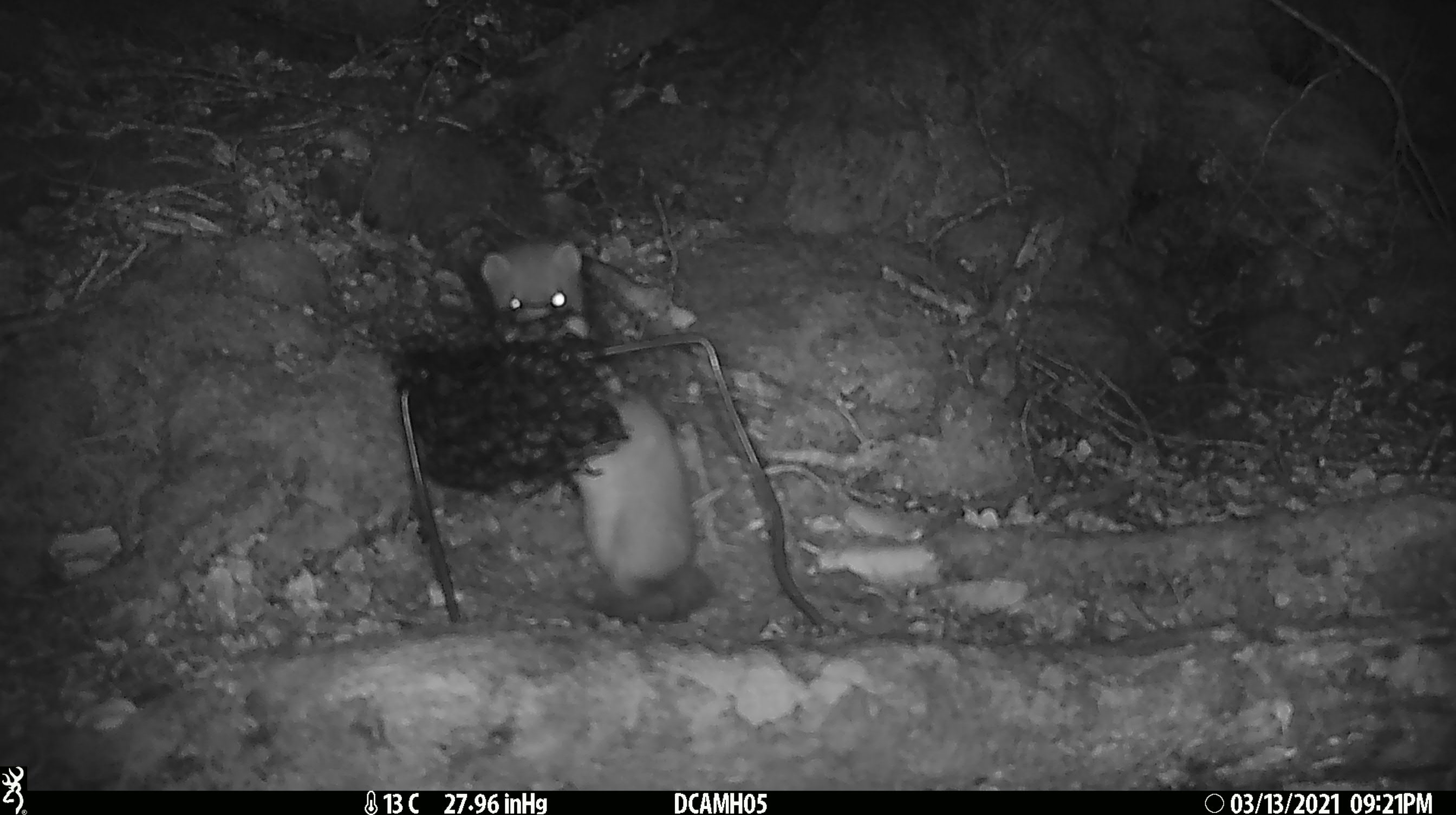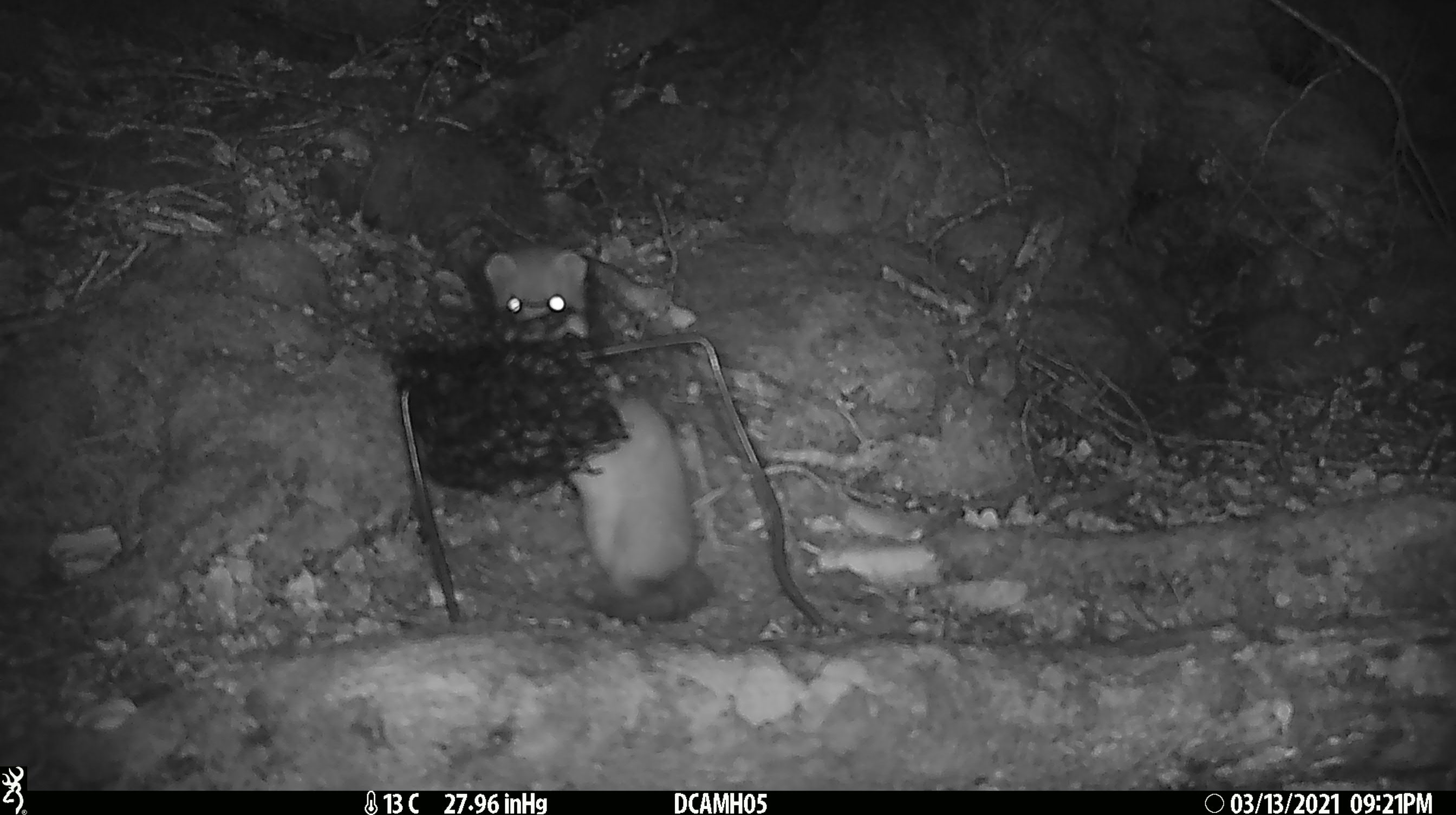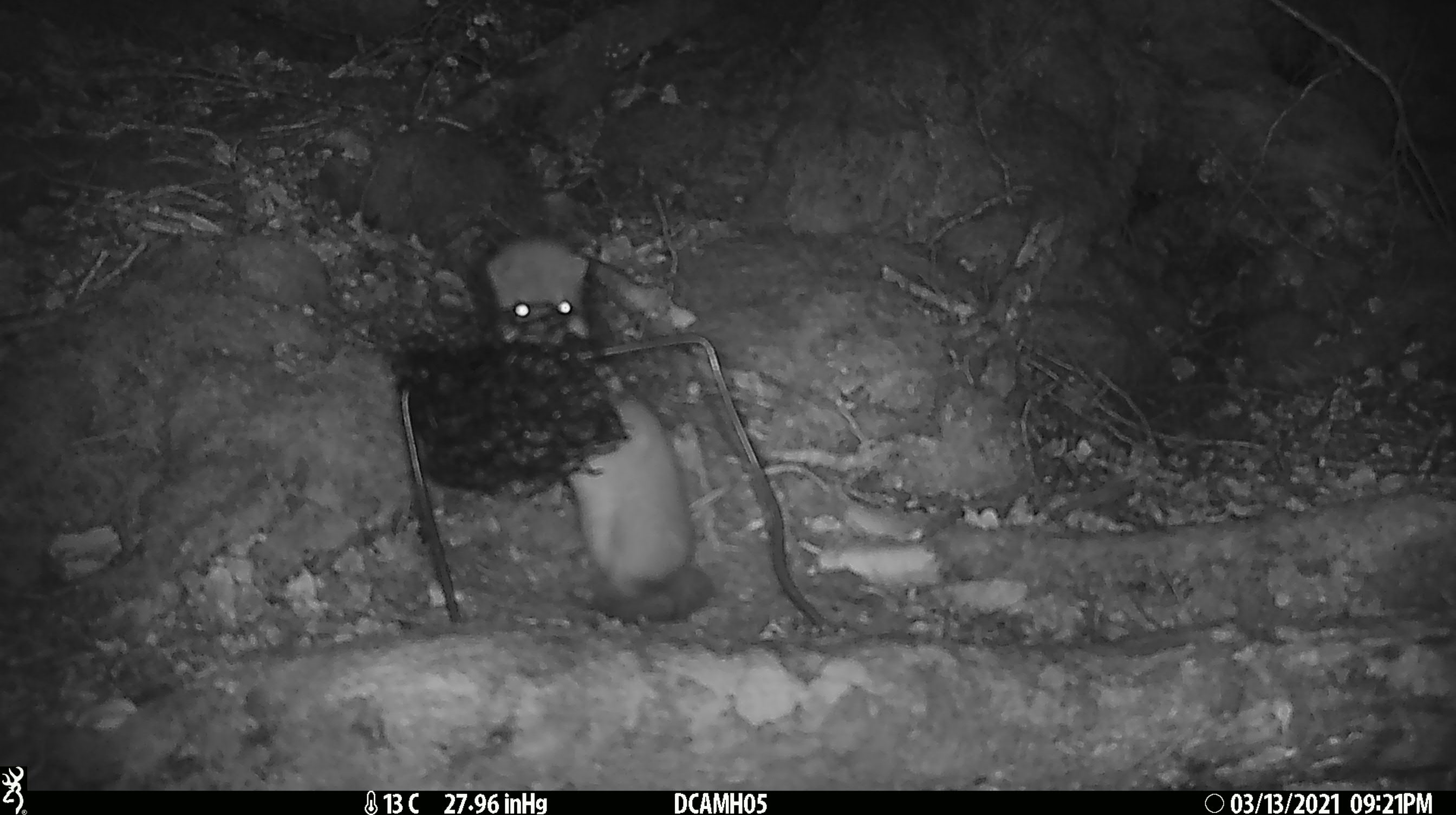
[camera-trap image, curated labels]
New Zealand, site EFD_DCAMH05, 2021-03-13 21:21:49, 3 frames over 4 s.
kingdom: Animalia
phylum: Chordata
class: Mammalia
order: Carnivora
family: Mustelidae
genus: Mustela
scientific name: Mustela erminea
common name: stoat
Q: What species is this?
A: Stoat (Mustela erminea).